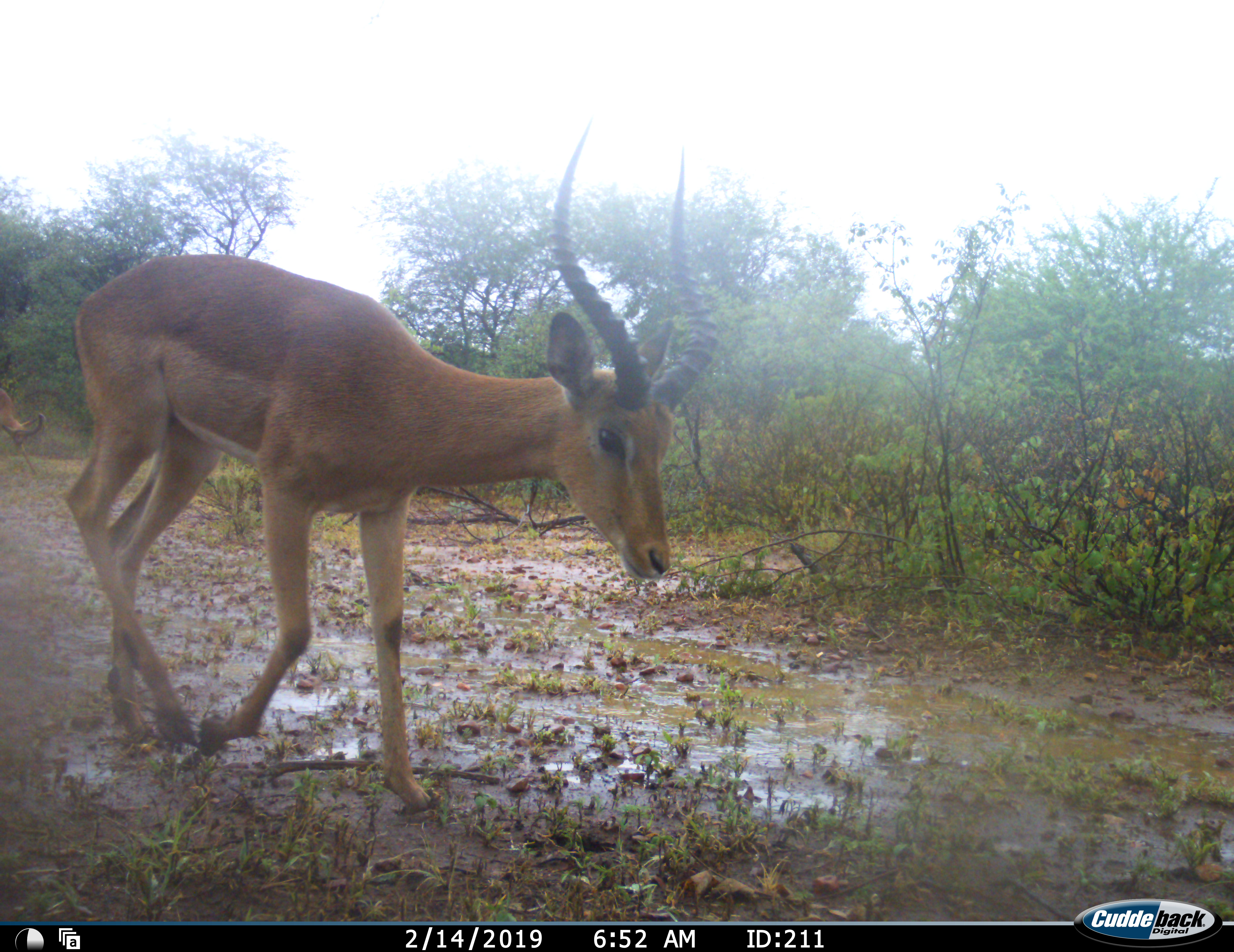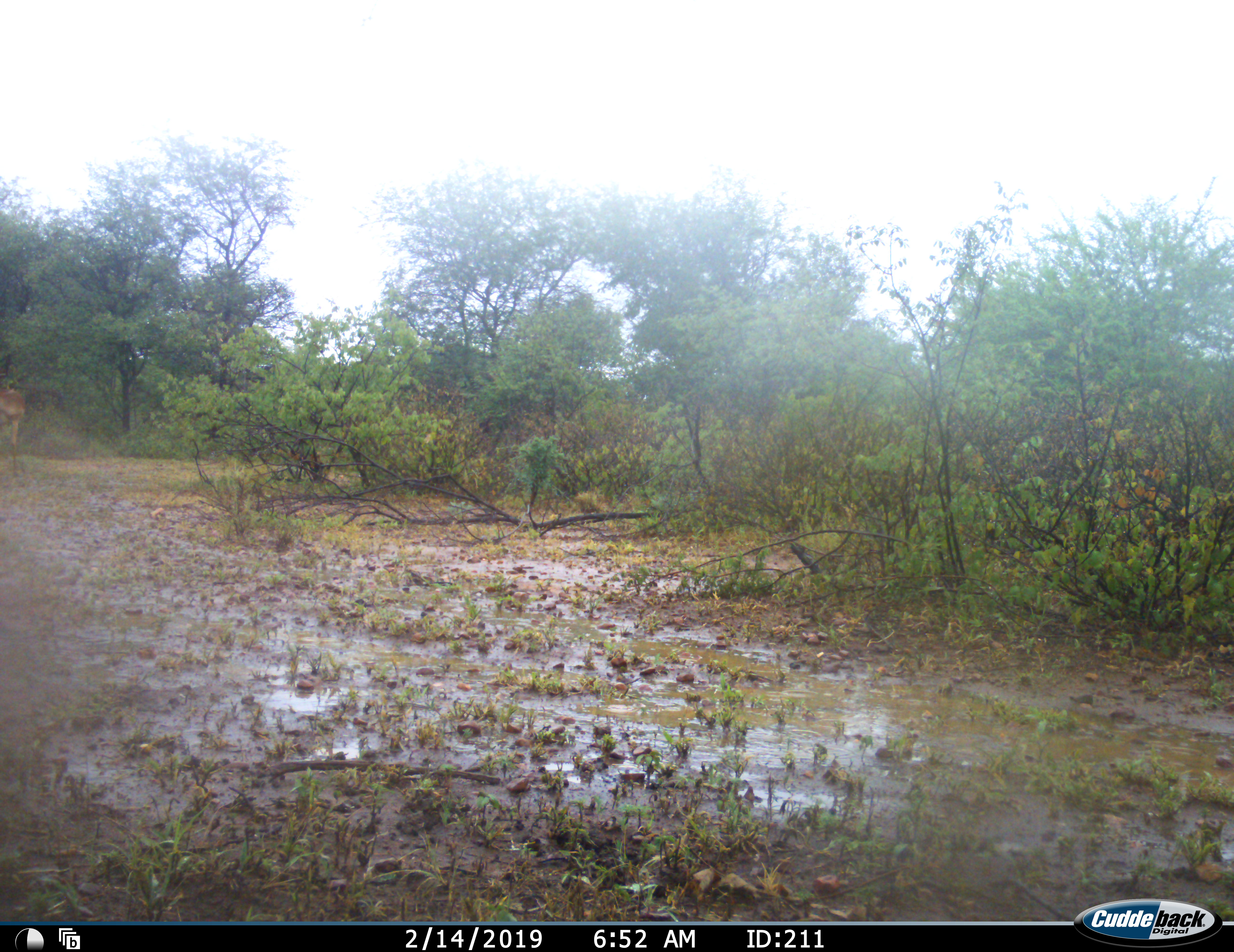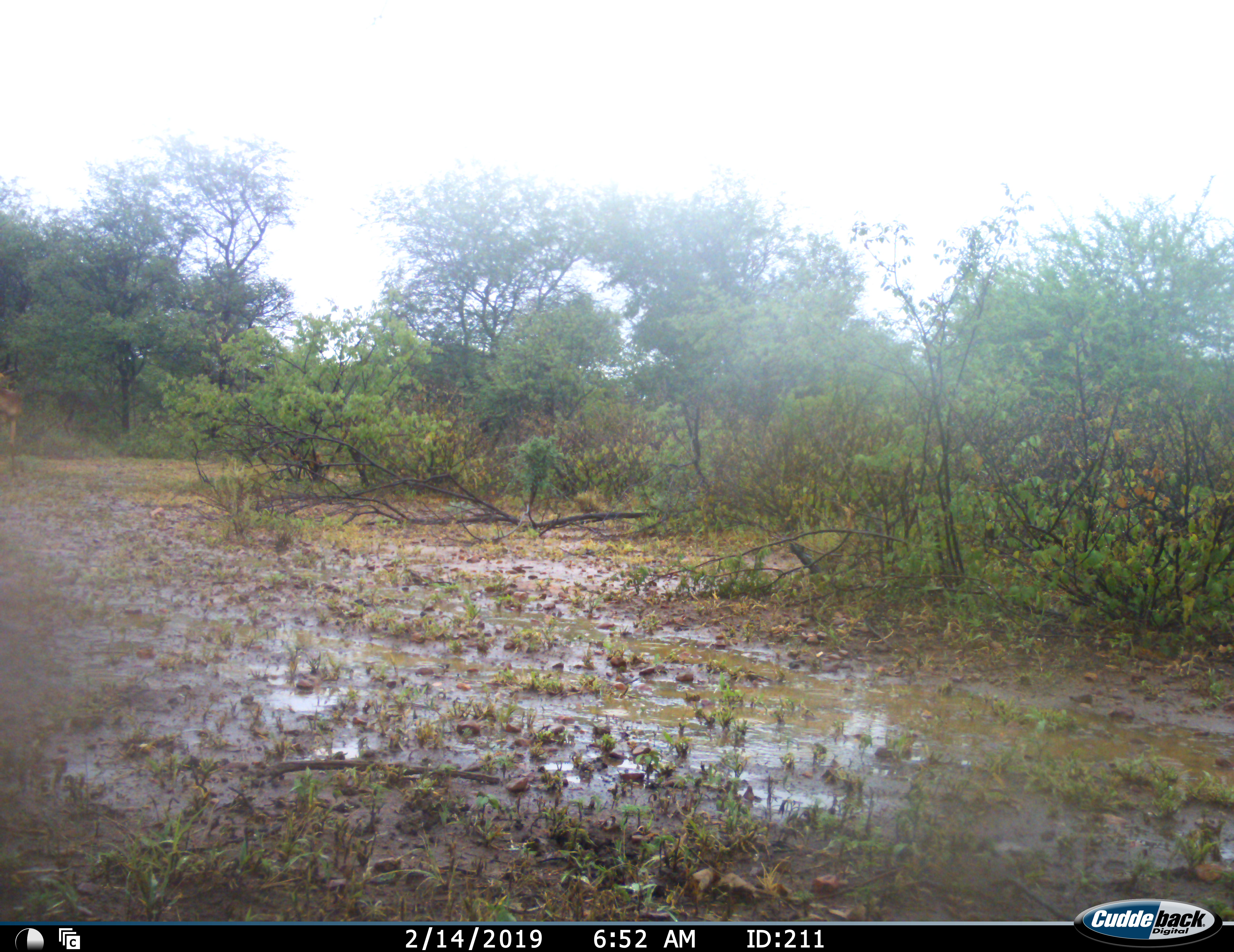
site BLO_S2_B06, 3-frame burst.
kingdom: Animalia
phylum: Chordata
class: Mammalia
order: Artiodactyla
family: Bovidae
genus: Aepyceros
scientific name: Aepyceros melampus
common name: impala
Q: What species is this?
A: Impala (Aepyceros melampus).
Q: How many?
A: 1.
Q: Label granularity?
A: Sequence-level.